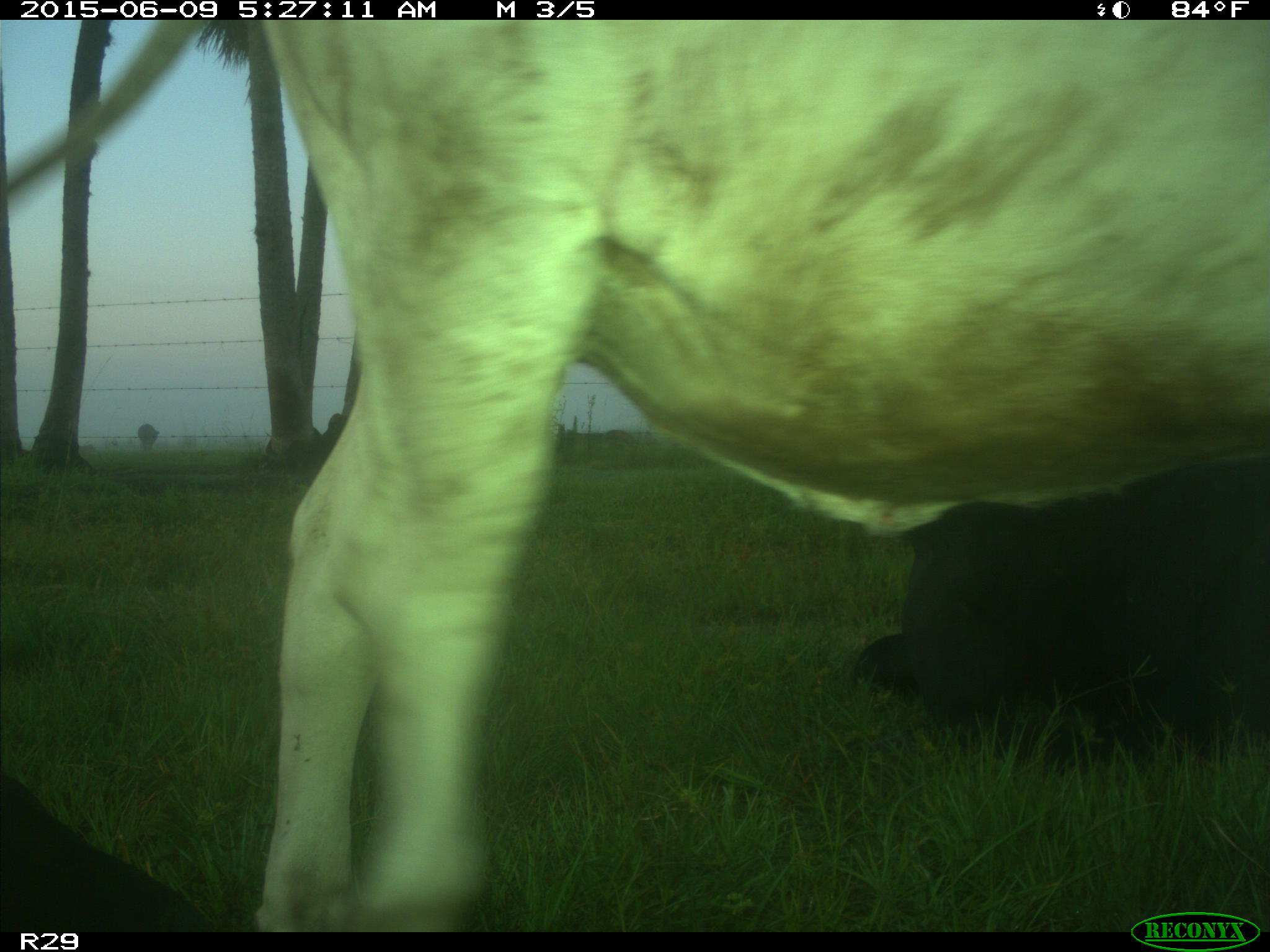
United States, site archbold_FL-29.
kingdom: Animalia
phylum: Chordata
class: Mammalia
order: Artiodactyla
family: Bovidae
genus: Bos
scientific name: Bos taurus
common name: domestic cow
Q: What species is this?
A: Bos taurus (domestic cow).